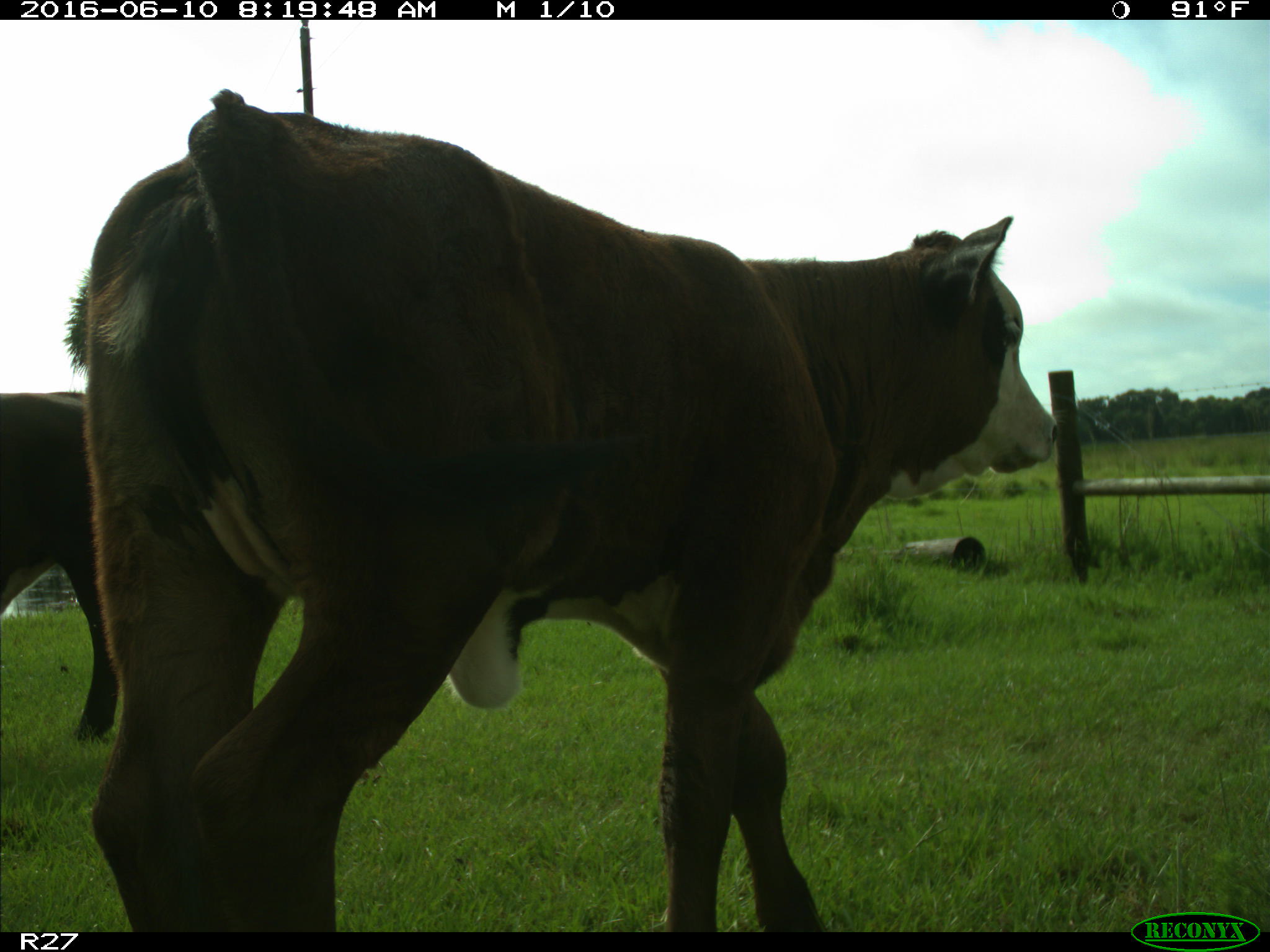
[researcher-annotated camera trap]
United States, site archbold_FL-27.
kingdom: Animalia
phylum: Chordata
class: Mammalia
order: Artiodactyla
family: Bovidae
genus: Bos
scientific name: Bos taurus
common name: domestic cow